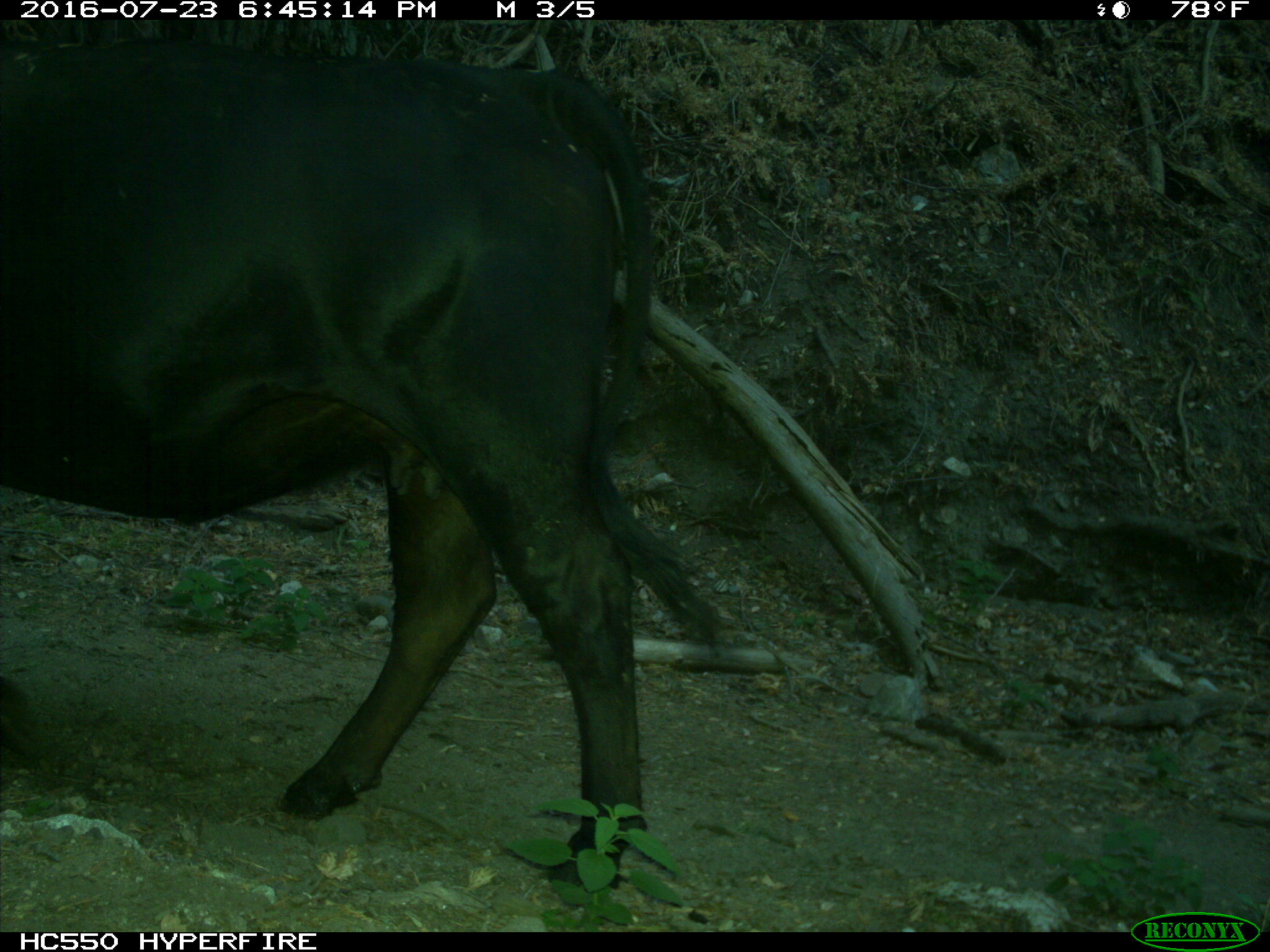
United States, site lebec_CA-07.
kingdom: Animalia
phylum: Chordata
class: Mammalia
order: Artiodactyla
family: Bovidae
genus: Bos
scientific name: Bos taurus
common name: domestic cow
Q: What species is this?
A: Bos taurus (domestic cow).